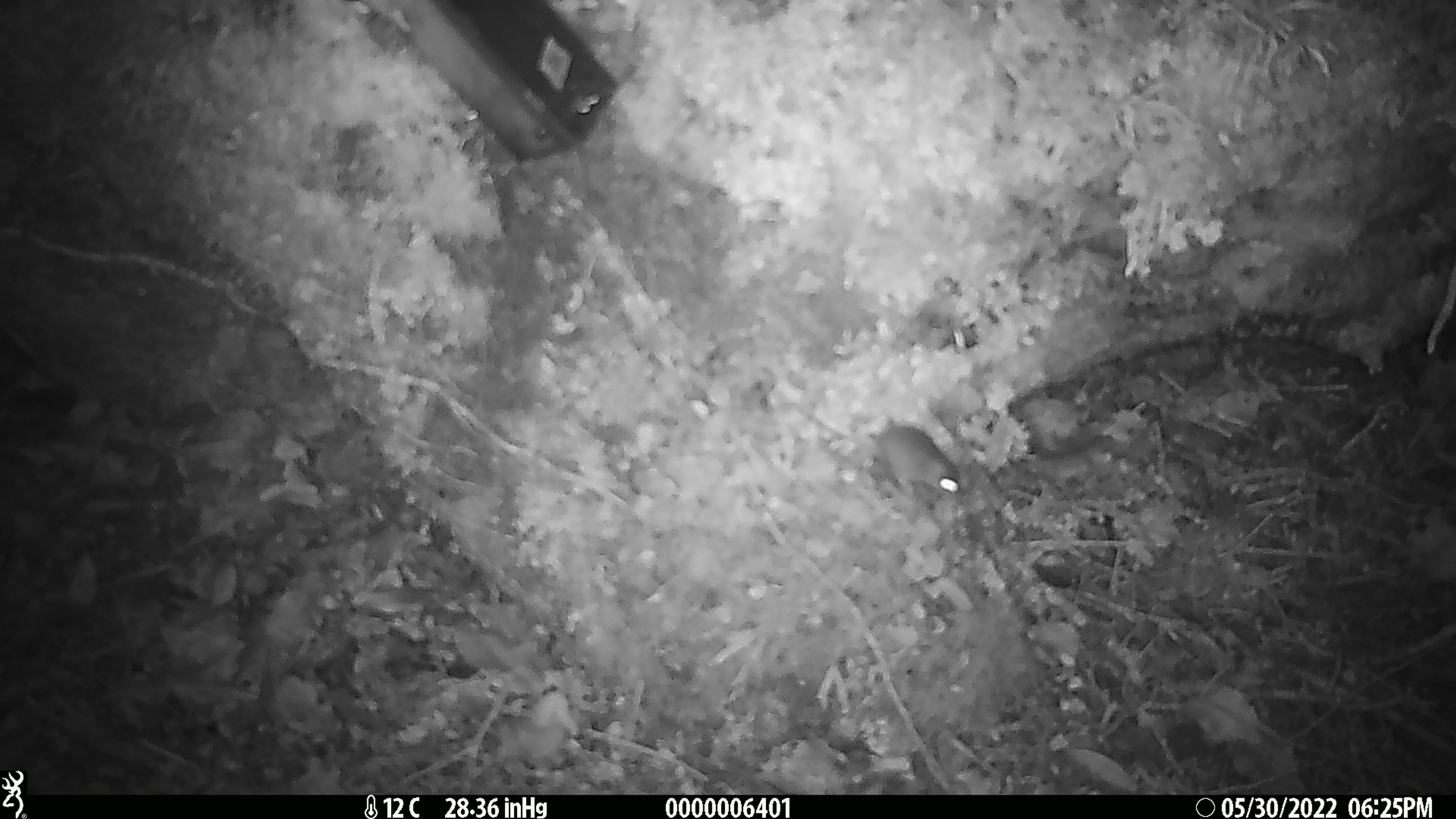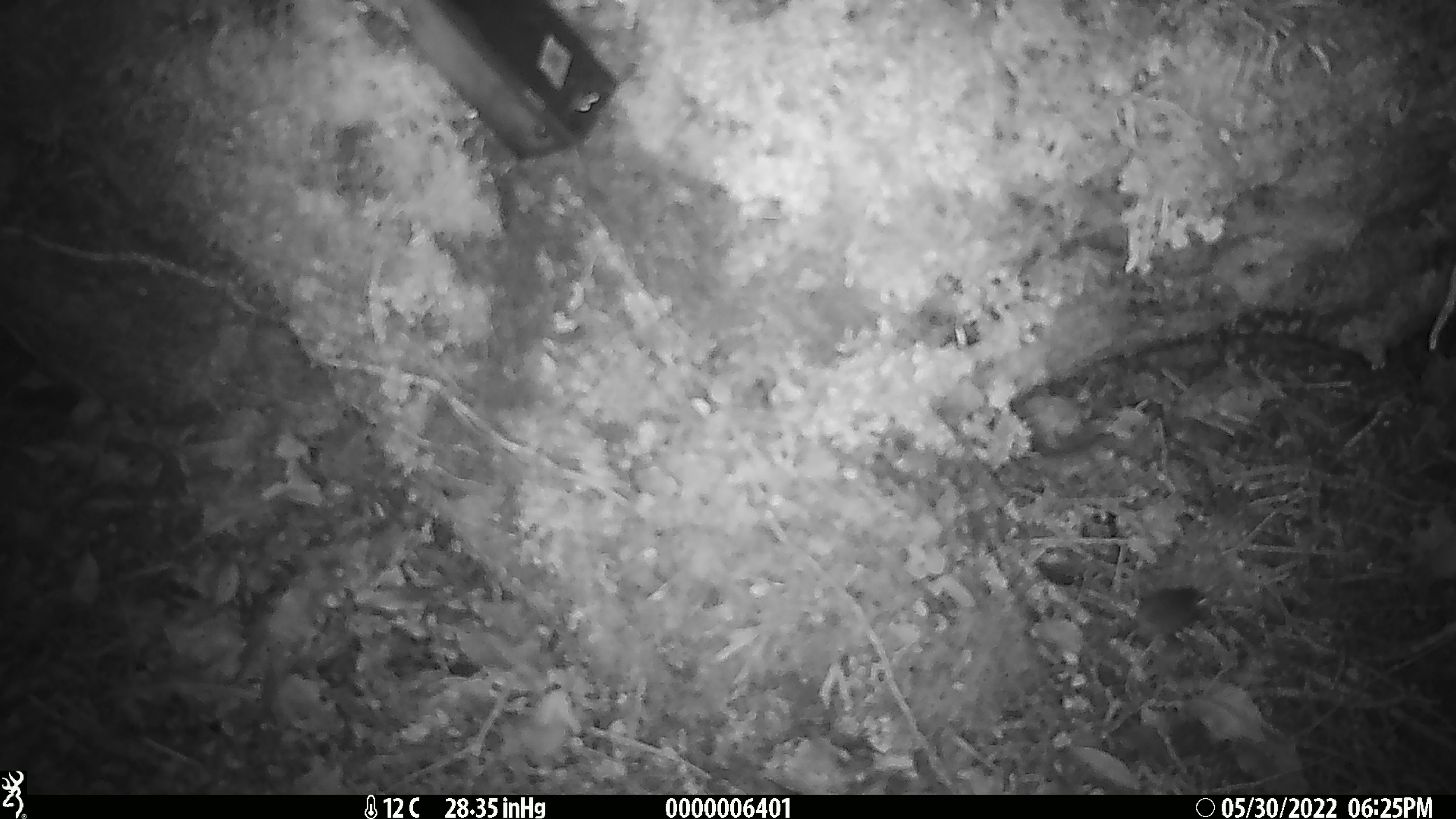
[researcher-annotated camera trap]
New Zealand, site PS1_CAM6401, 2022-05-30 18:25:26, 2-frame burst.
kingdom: Animalia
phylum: Chordata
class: Mammalia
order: Rodentia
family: Muridae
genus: Mus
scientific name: Mus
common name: mouse